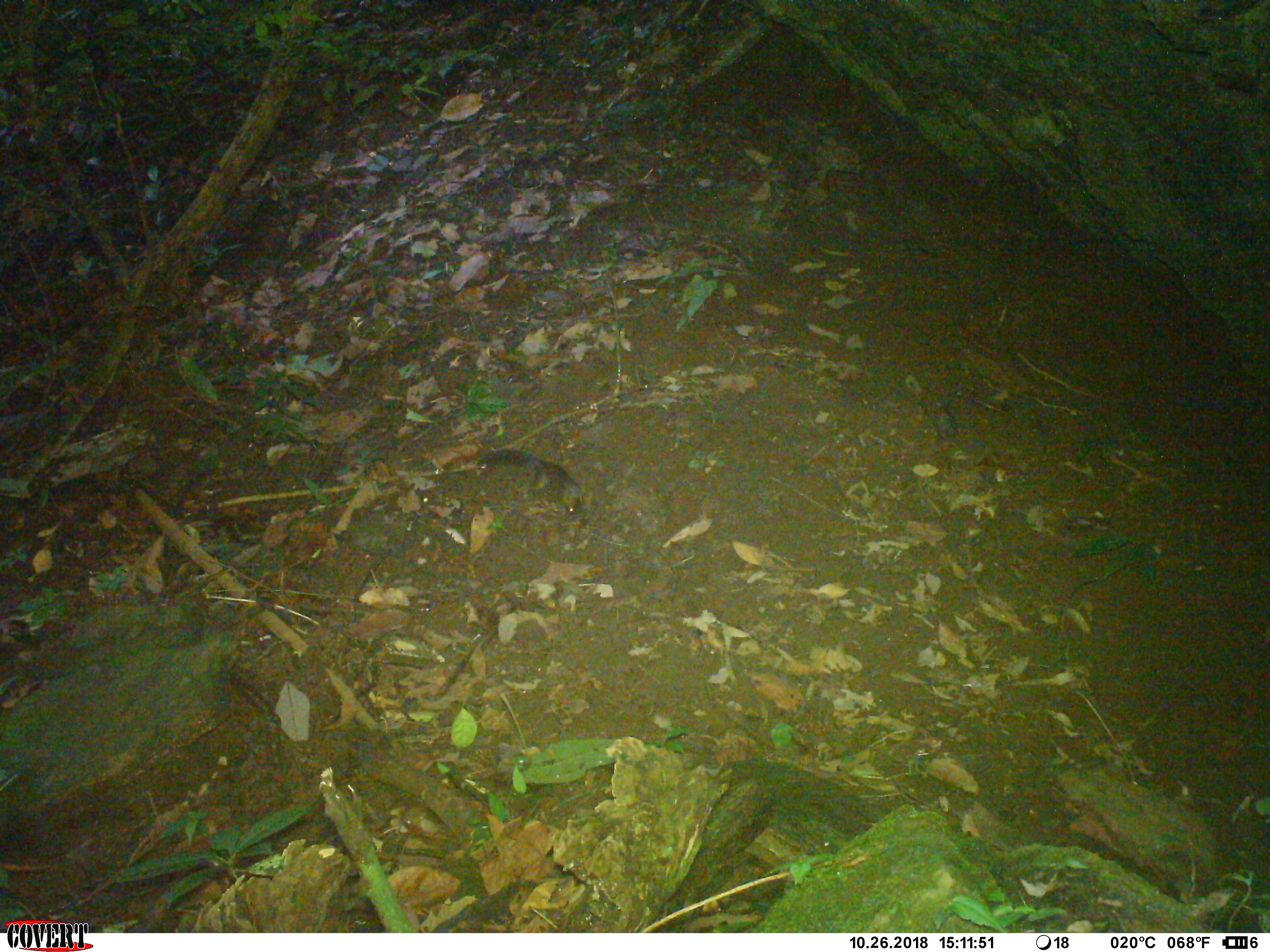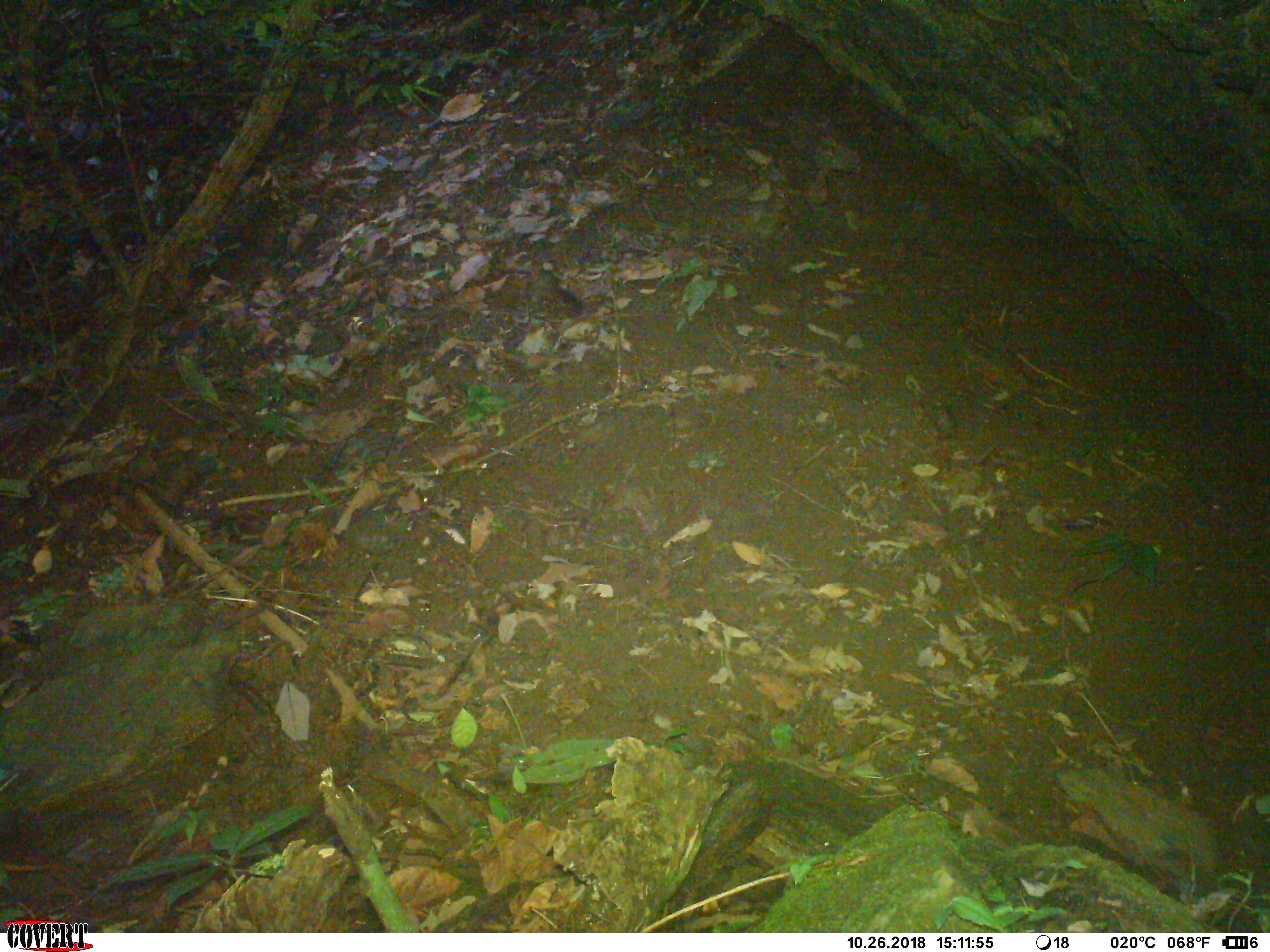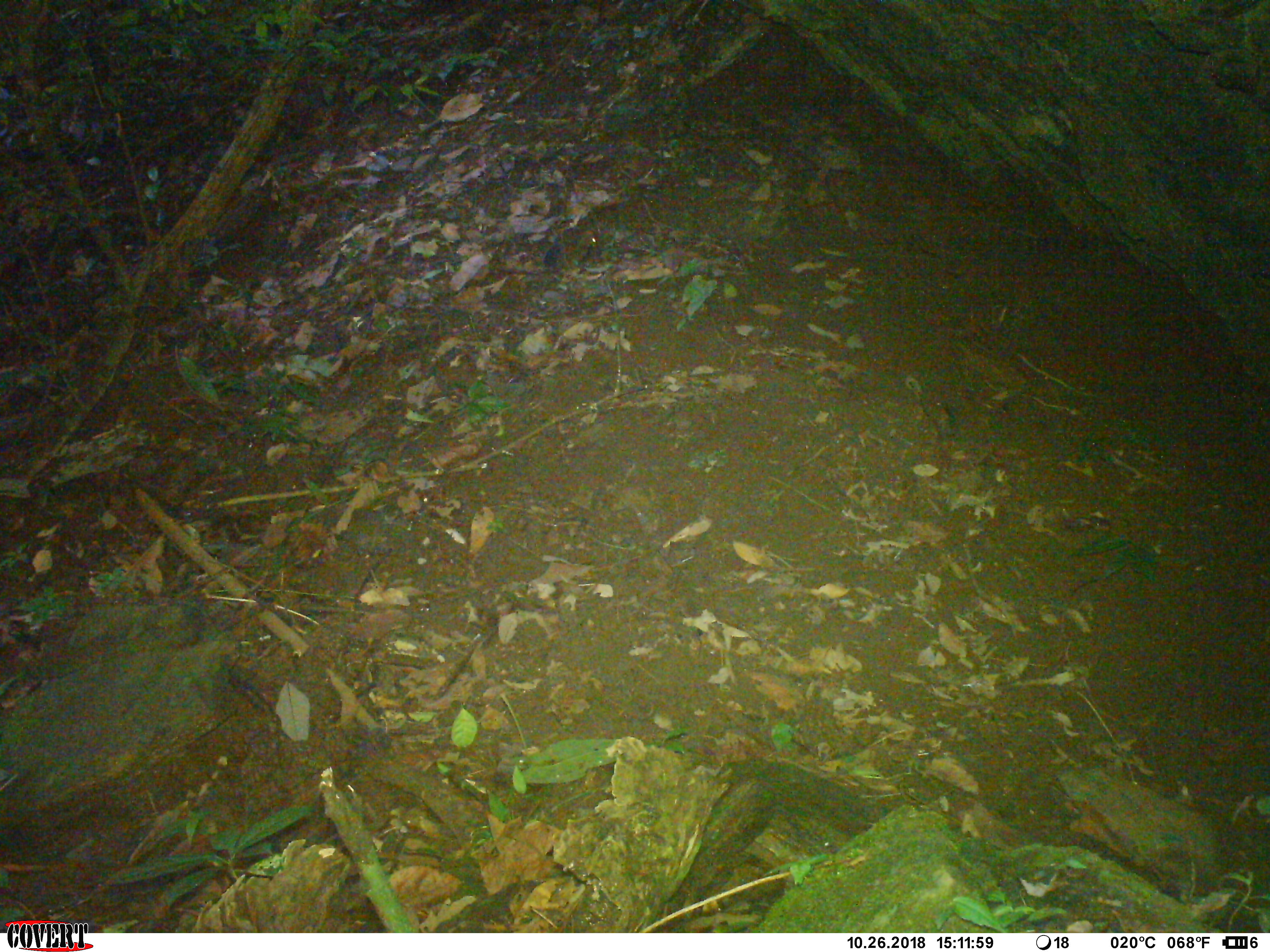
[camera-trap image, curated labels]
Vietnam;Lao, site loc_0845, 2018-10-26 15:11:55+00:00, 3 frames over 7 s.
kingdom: Animalia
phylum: Chordata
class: Mammalia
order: Rodentia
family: Sciuridae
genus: Dremomys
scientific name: Dremomys rufigenis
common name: red-cheeked squirrel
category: red cheeked squirrel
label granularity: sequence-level